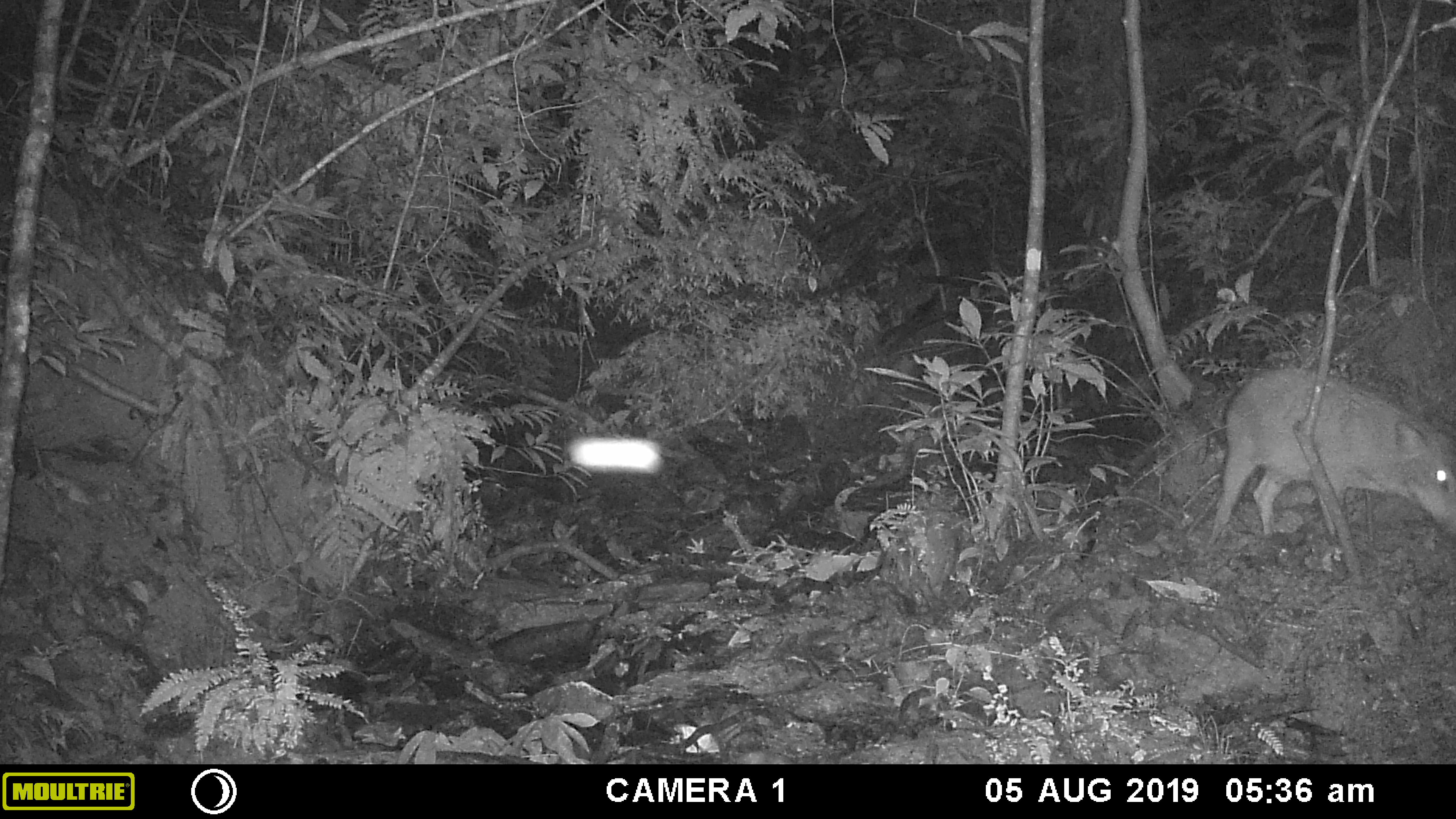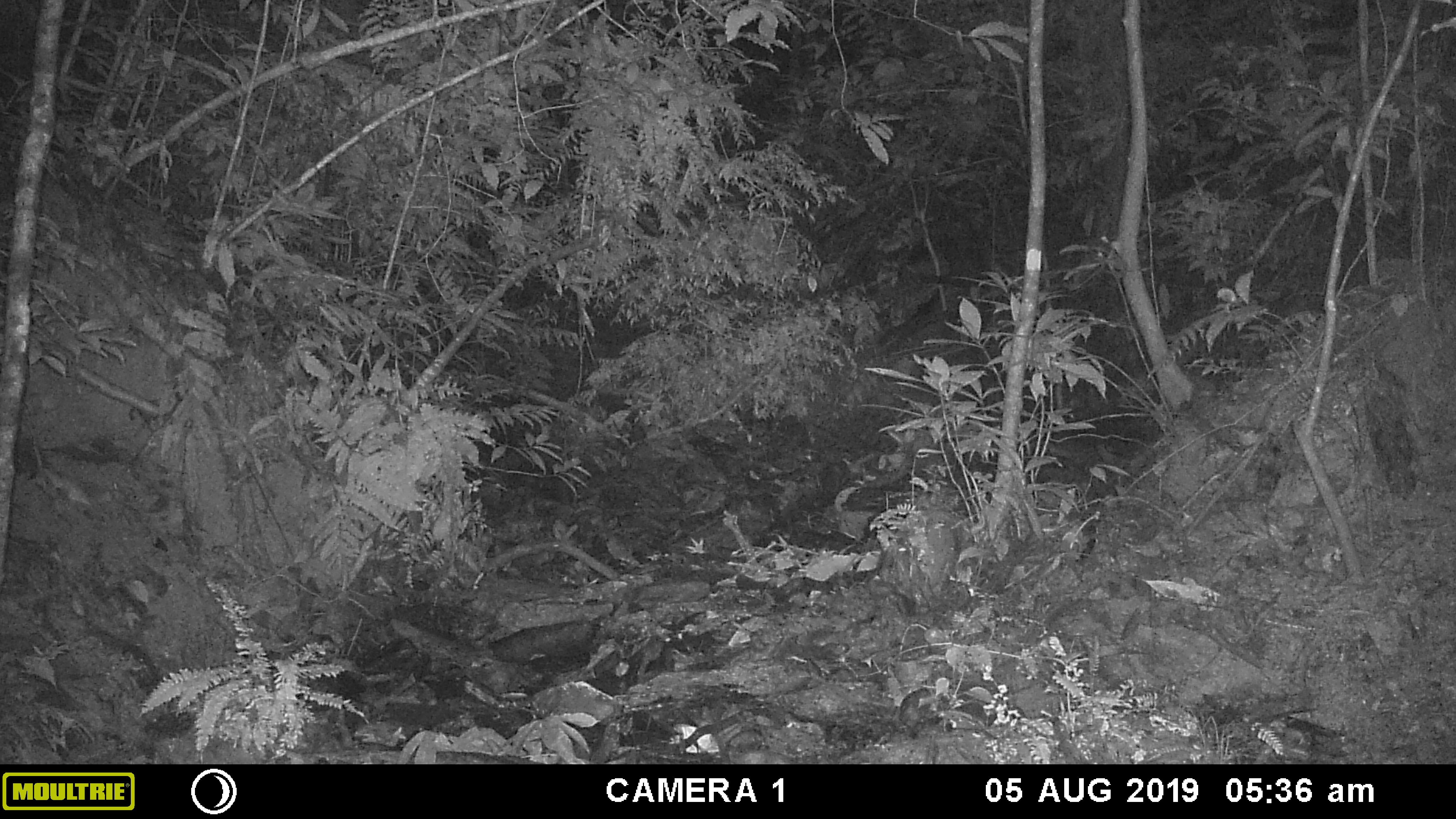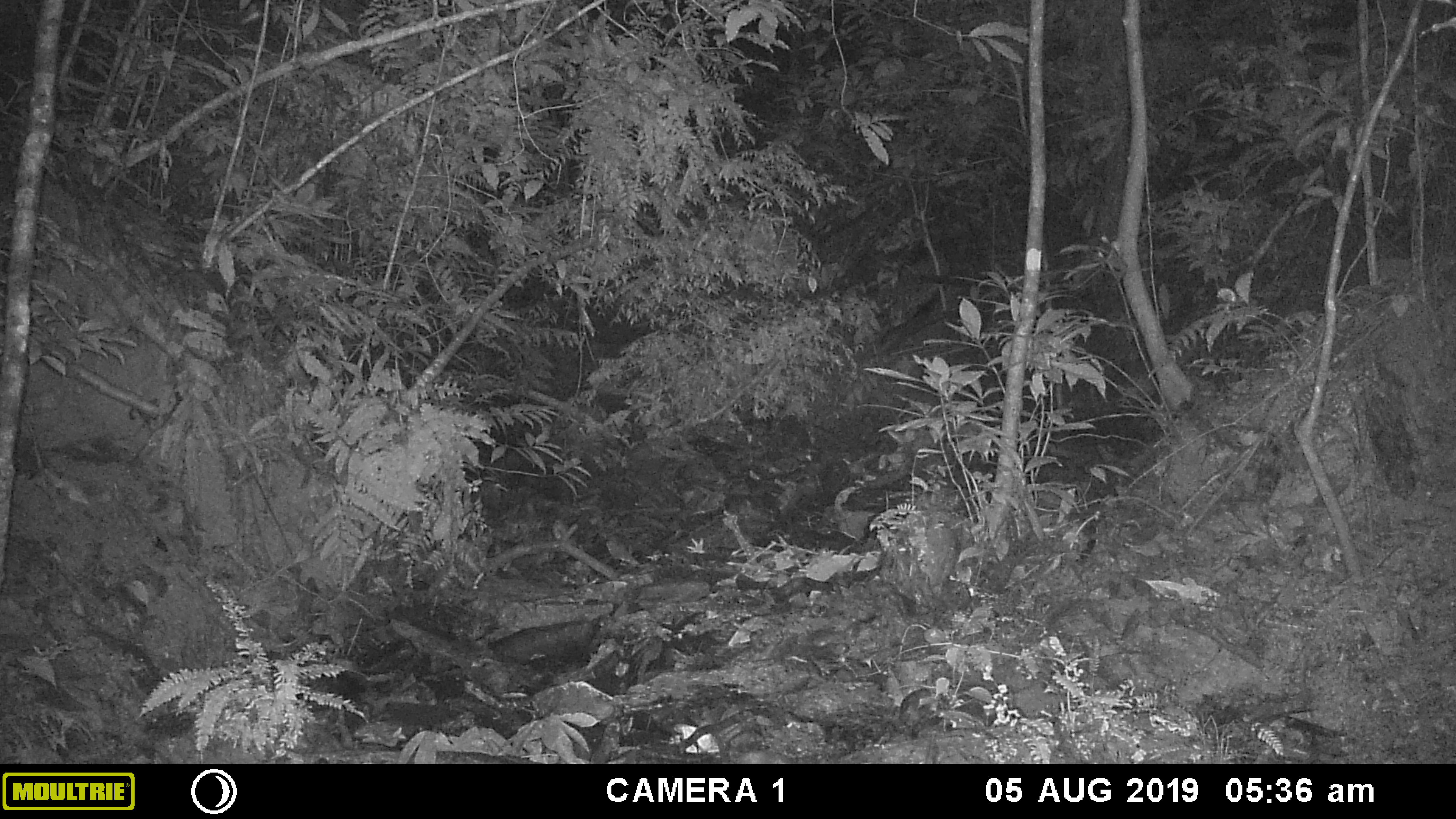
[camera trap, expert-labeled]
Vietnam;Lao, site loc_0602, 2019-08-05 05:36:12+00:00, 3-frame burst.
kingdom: Animalia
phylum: Chordata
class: Mammalia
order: Artiodactyla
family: Suidae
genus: Sus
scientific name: Sus scrofa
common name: eurasian wild pig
Eurasian wild pig (Sus scrofa). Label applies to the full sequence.